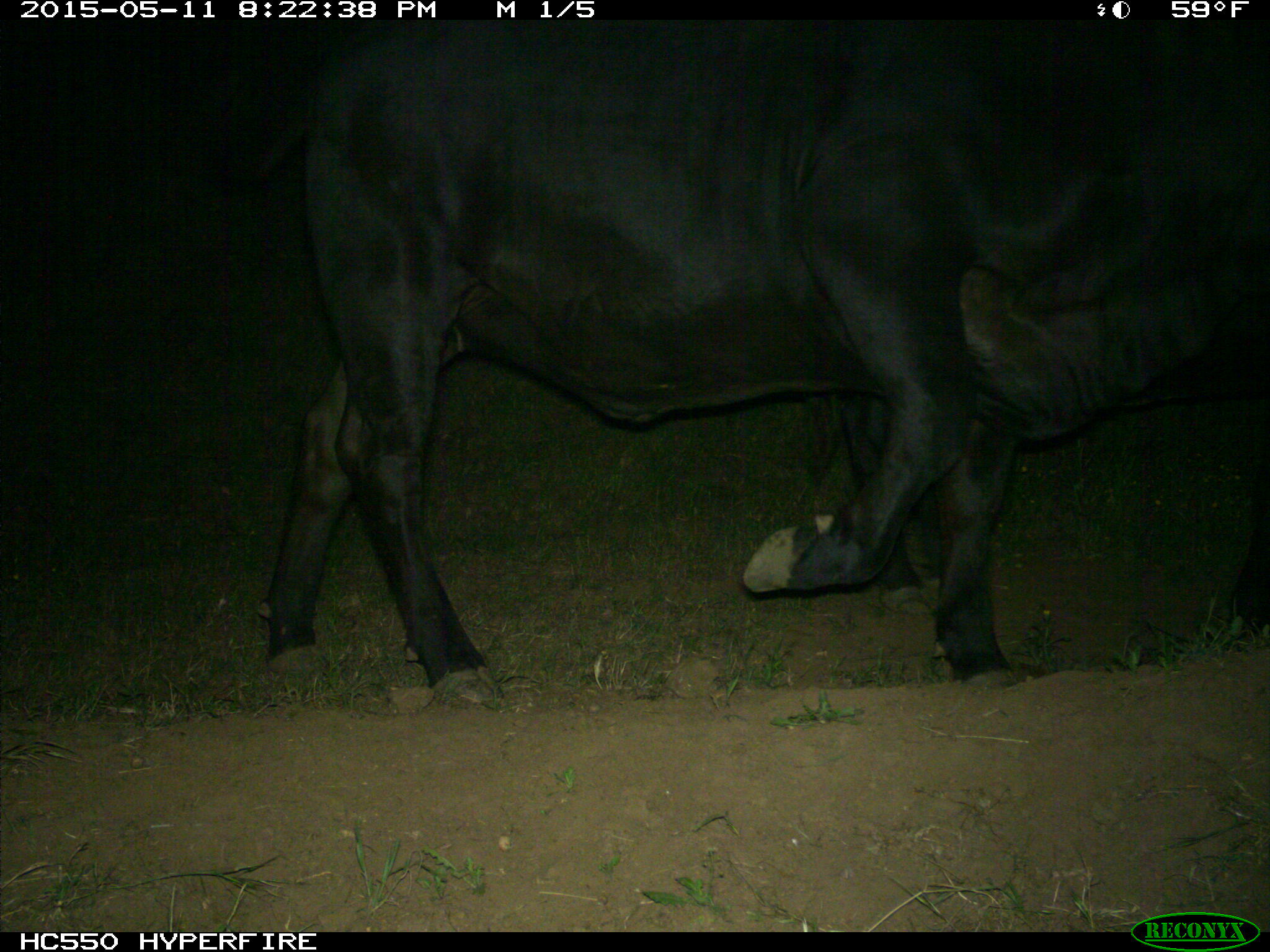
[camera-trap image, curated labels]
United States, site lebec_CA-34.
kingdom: Animalia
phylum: Chordata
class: Mammalia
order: Artiodactyla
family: Bovidae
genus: Bos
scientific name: Bos taurus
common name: domestic cow